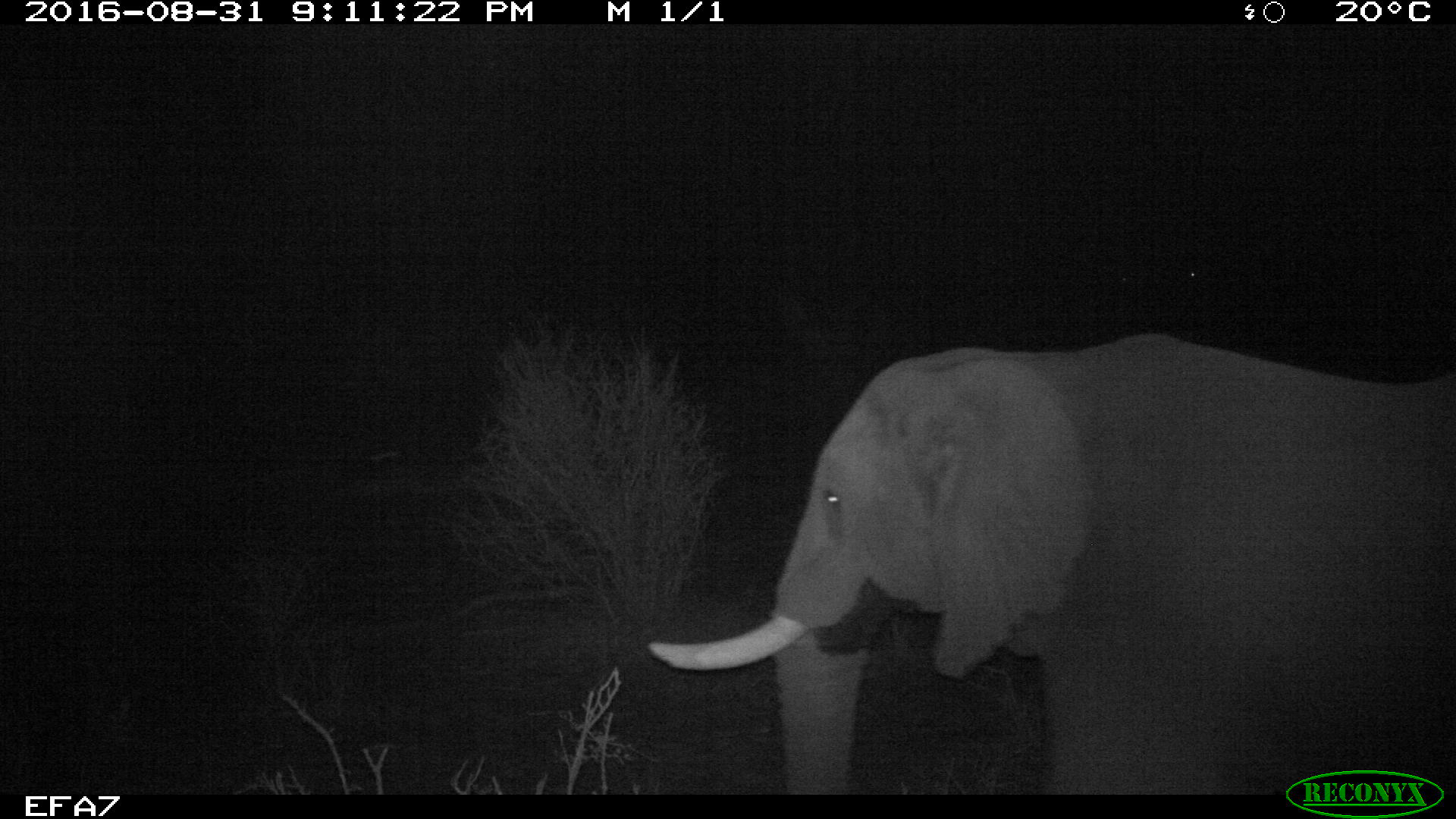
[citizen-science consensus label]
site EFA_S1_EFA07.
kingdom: Animalia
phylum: Chordata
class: Mammalia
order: Proboscidea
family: Elephantidae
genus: Loxodonta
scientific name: Loxodonta africana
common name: african bush elephant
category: elephant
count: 1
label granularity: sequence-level